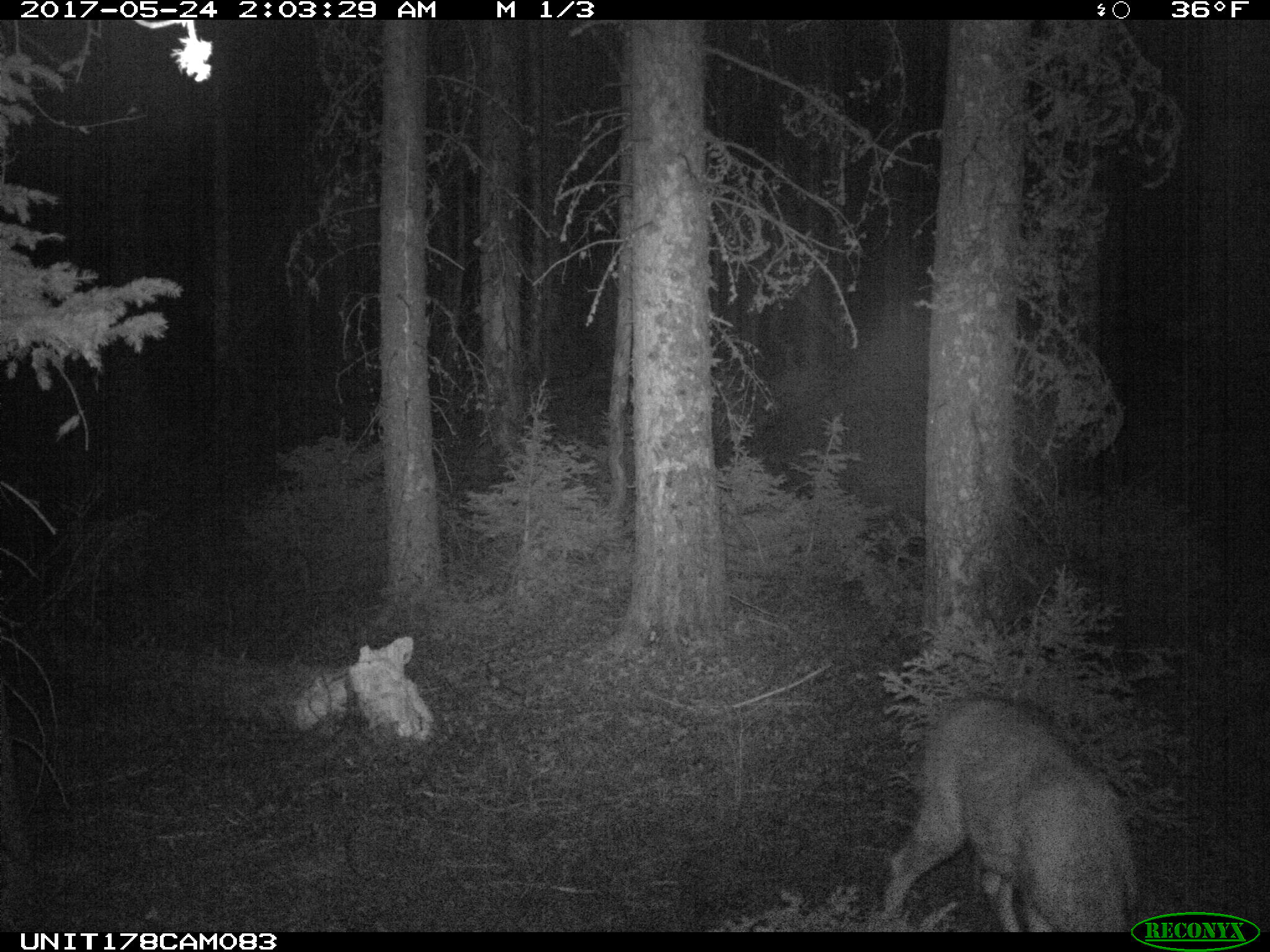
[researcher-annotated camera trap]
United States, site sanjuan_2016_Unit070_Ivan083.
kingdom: Animalia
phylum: Chordata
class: Mammalia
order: Artiodactyla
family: Cervidae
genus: Odocoileus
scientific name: Odocoileus hemionus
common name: mule deer